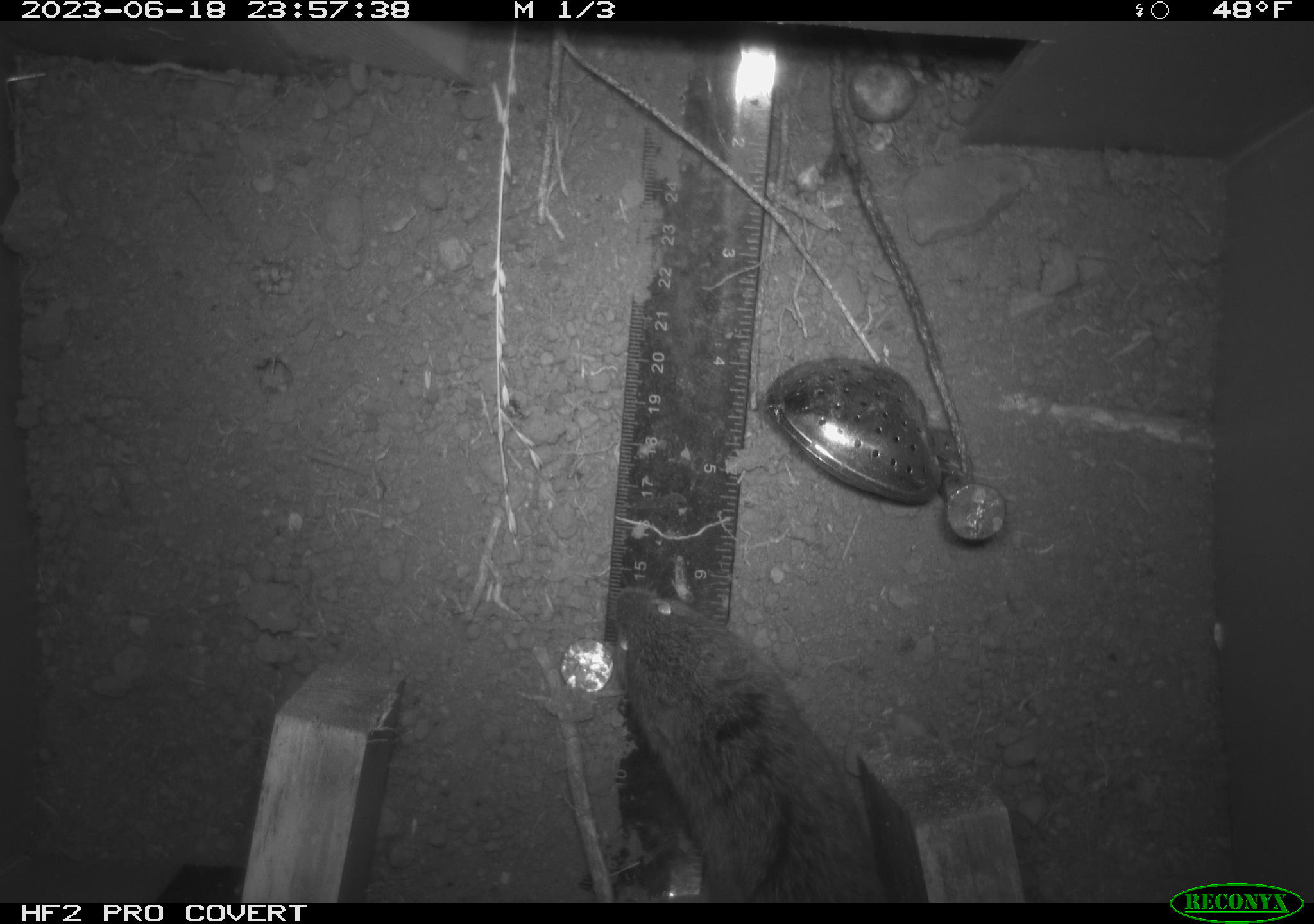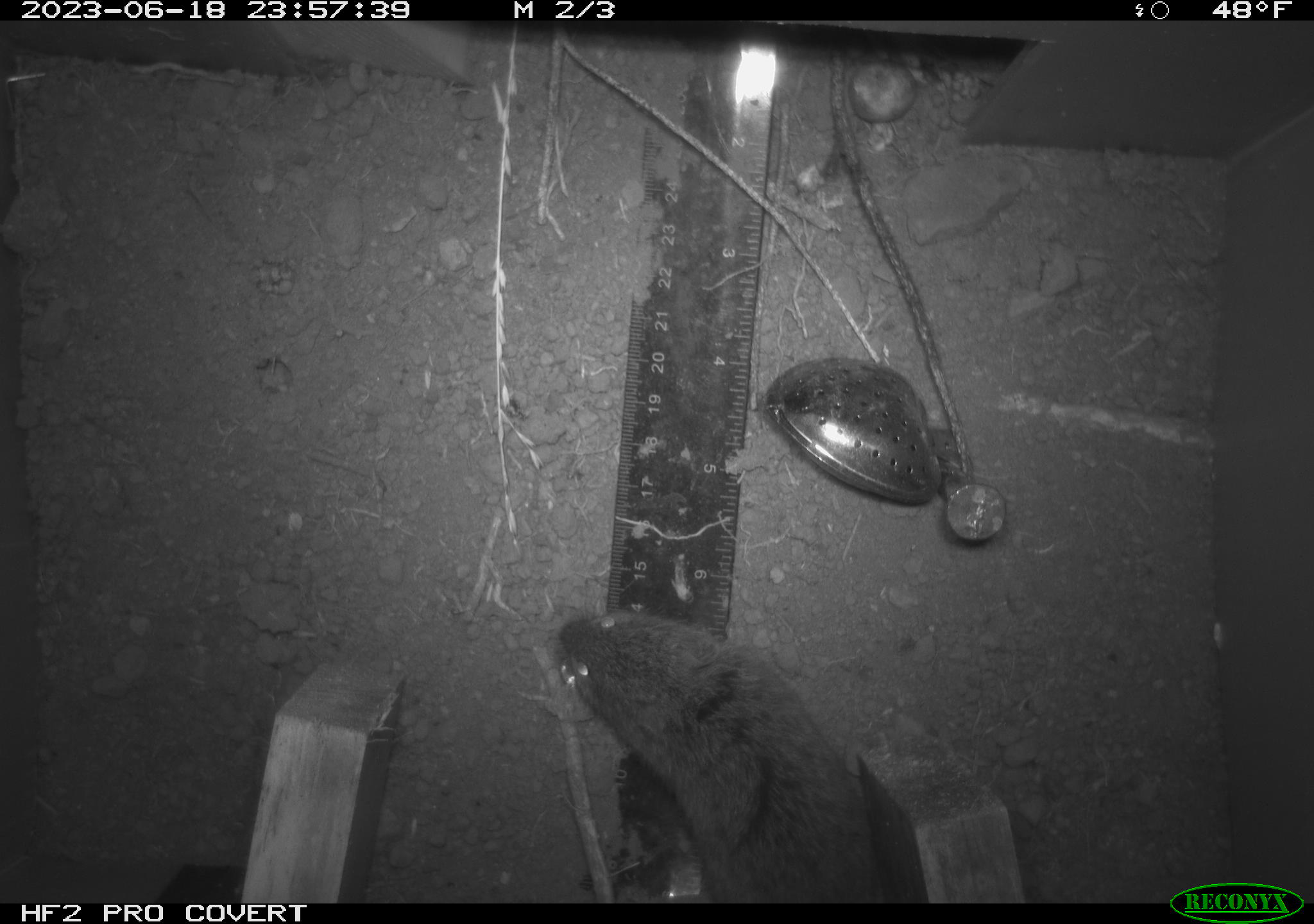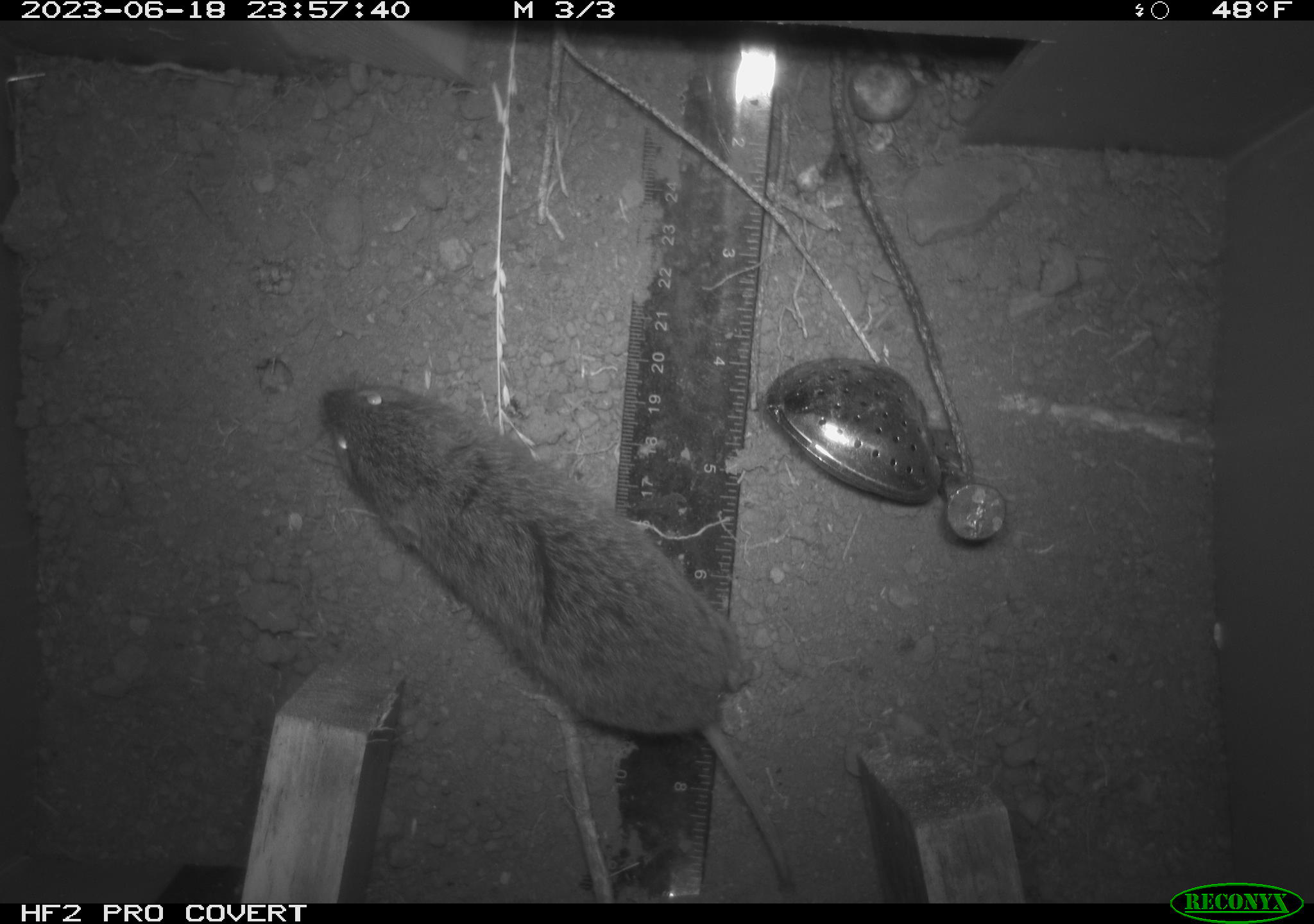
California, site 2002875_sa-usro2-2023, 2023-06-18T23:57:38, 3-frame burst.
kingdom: Animalia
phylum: Chordata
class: Mammalia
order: Rodentia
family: Cricetidae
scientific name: Arvicolinae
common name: voles, lemmings, and muskrats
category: arvicolinae subfamily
Arvicolinae subfamily (voles, lemmings, and muskrats) (Arvicolinae).